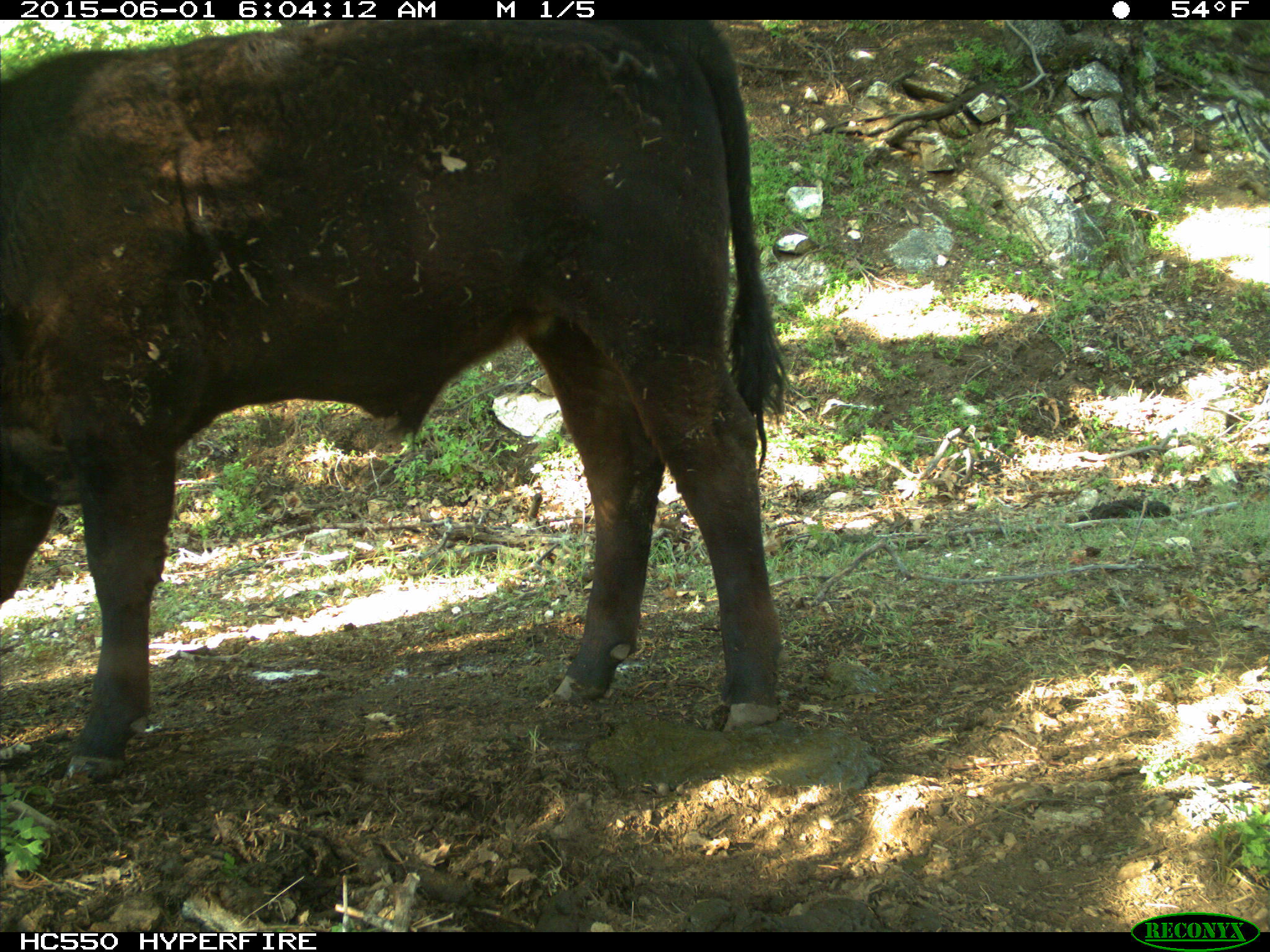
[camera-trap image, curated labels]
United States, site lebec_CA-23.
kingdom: Animalia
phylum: Chordata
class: Mammalia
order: Artiodactyla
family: Bovidae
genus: Bos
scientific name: Bos taurus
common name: domestic cow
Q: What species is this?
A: Bos taurus (domestic cow).